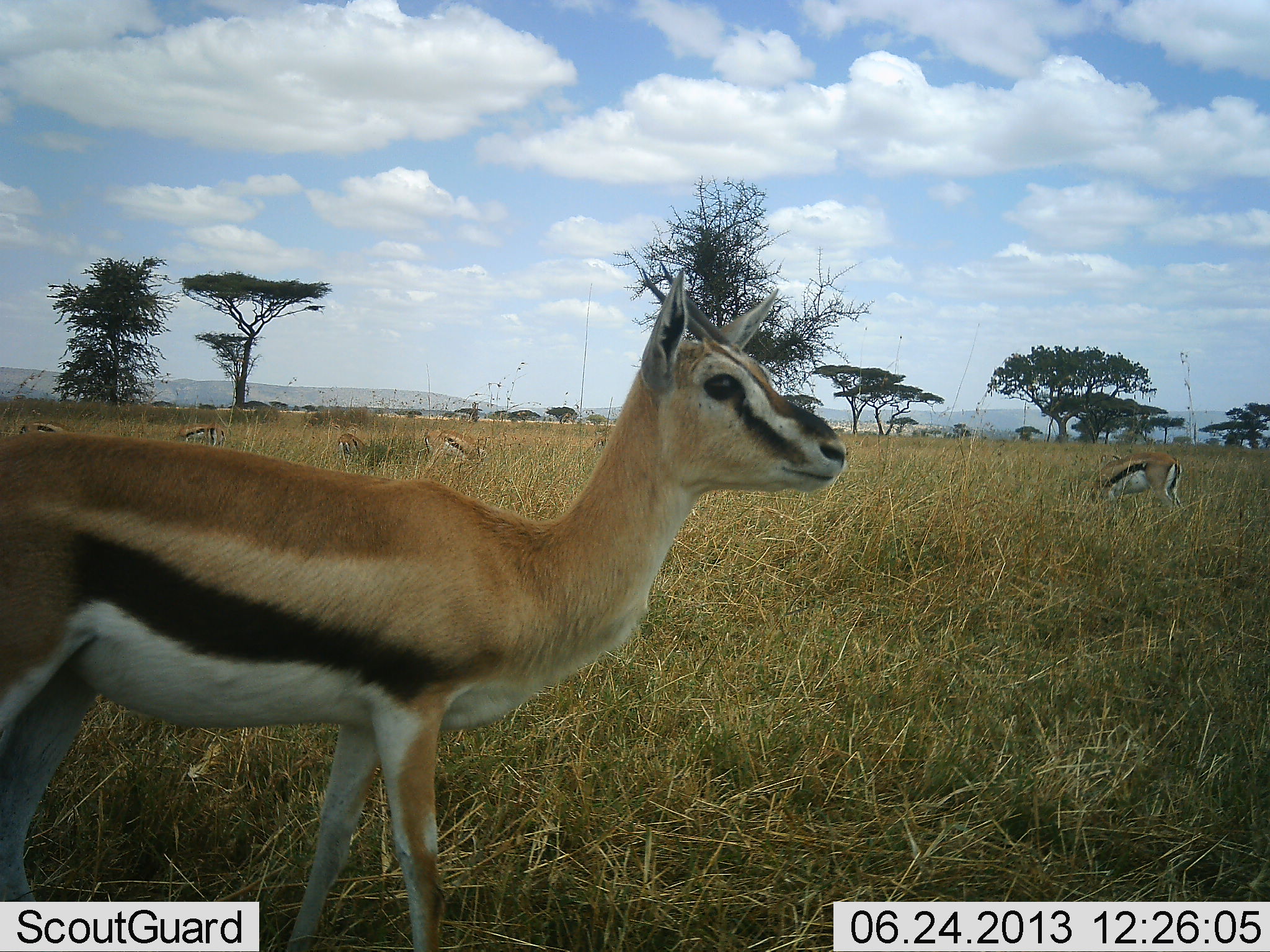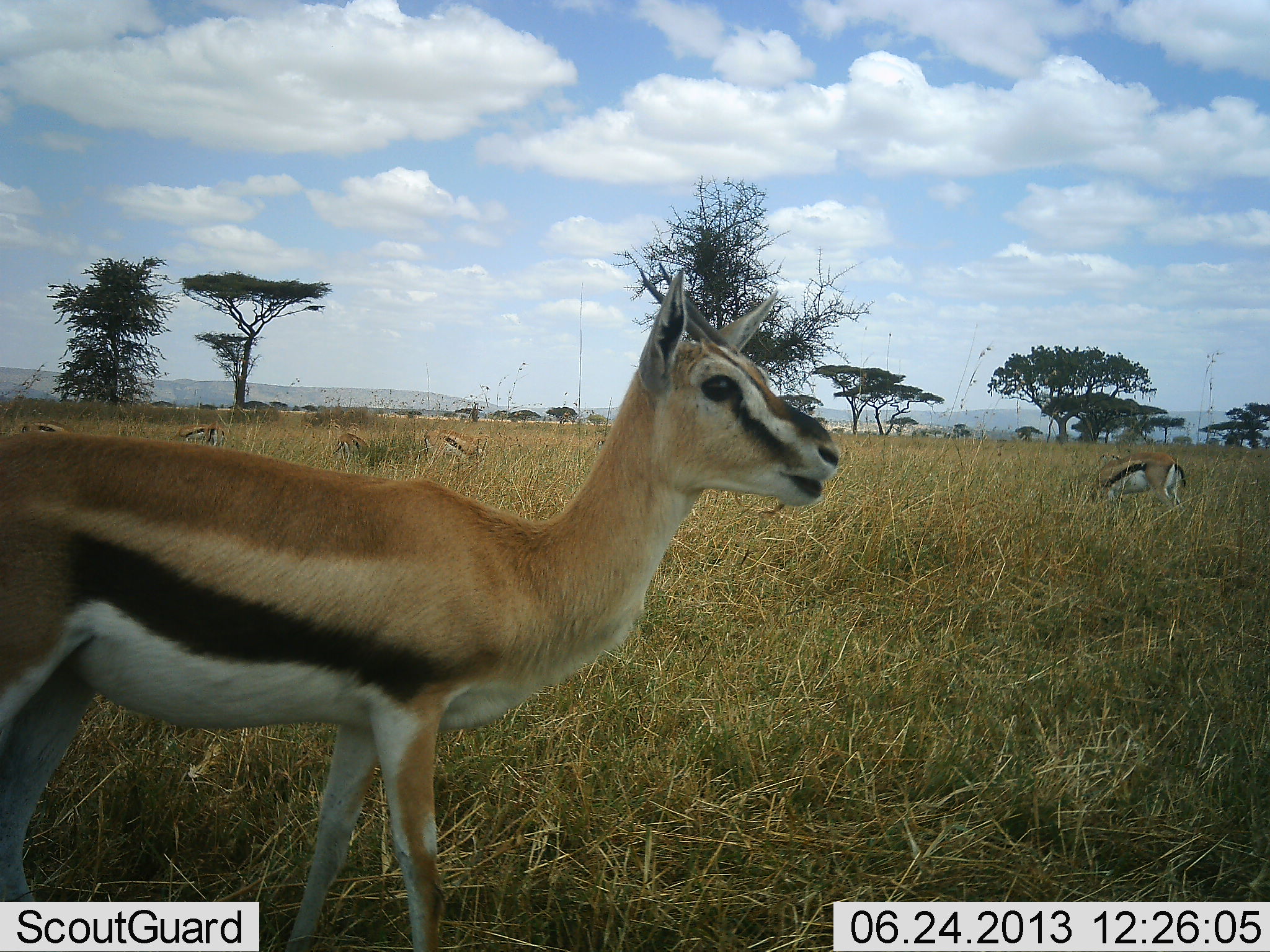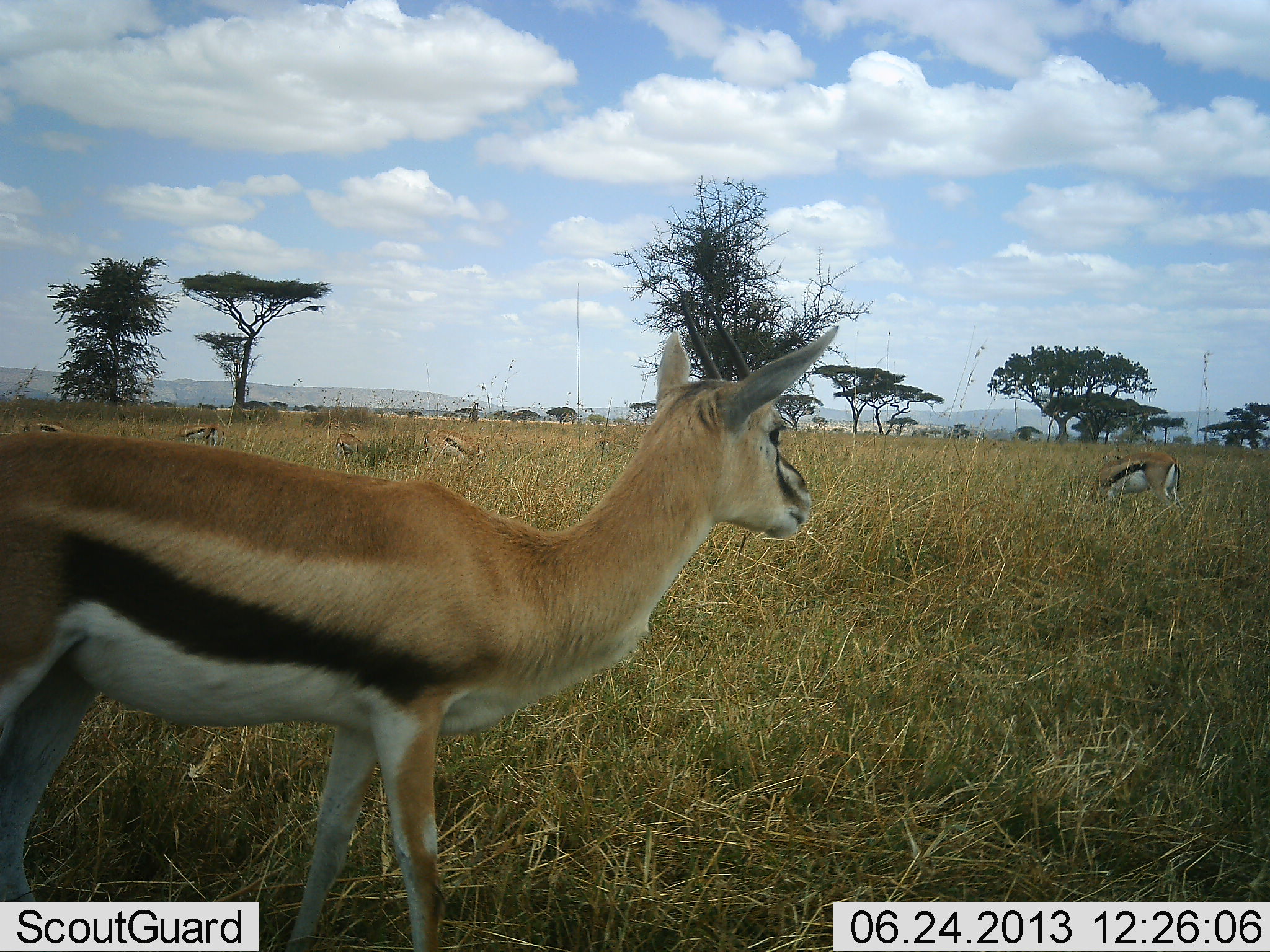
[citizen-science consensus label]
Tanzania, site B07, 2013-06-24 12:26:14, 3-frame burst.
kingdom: Animalia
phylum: Chordata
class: Mammalia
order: Artiodactyla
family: Bovidae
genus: Eudorcas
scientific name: Eudorcas thomsonii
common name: thomson's gazelle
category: gazellethomsons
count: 6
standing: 74%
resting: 0%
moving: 13%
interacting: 0%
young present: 0%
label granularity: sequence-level